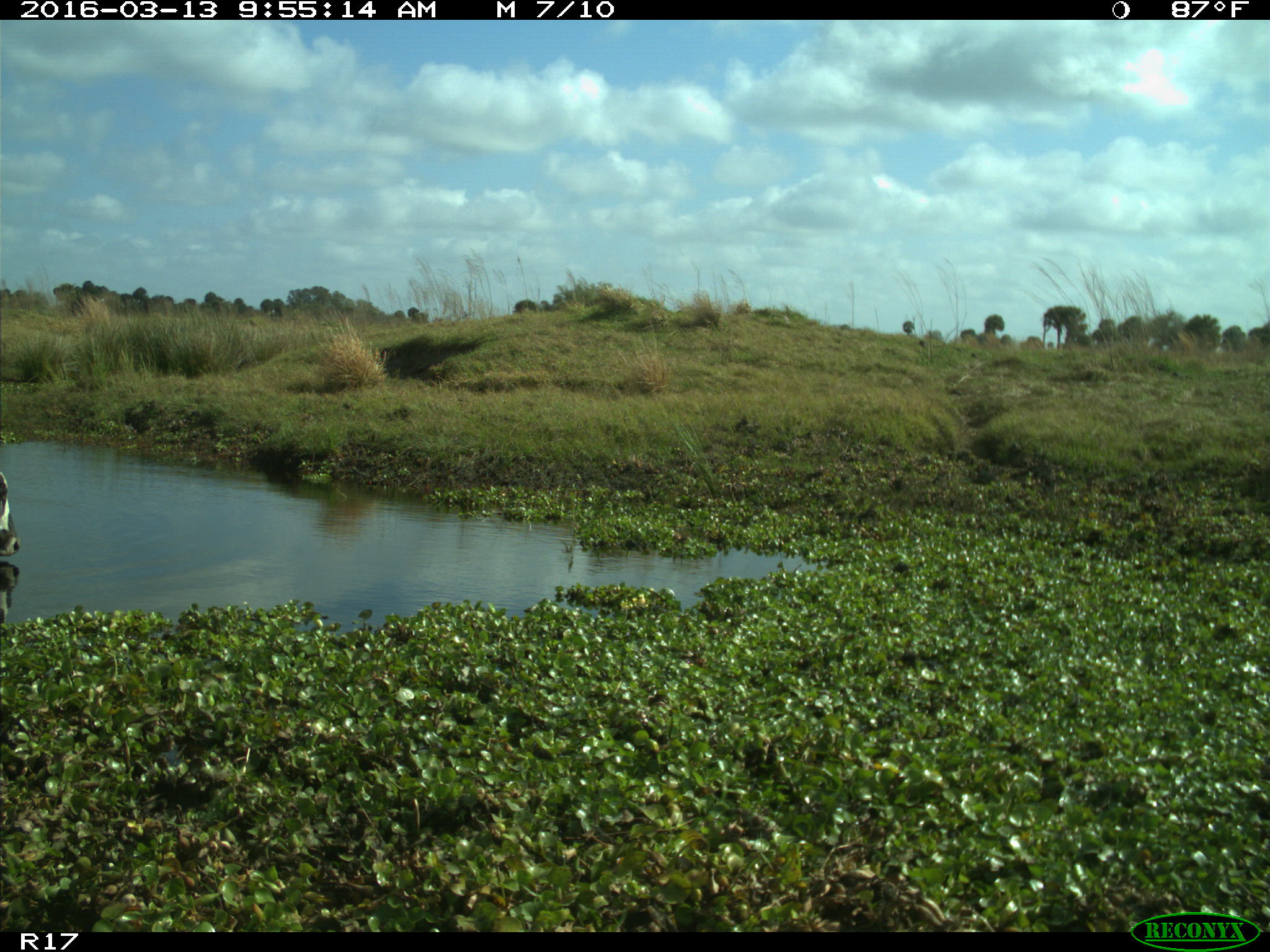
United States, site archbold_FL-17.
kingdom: Animalia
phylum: Chordata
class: Mammalia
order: Artiodactyla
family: Bovidae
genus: Bos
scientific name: Bos taurus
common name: domestic cow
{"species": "Bos taurus (domestic cow)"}